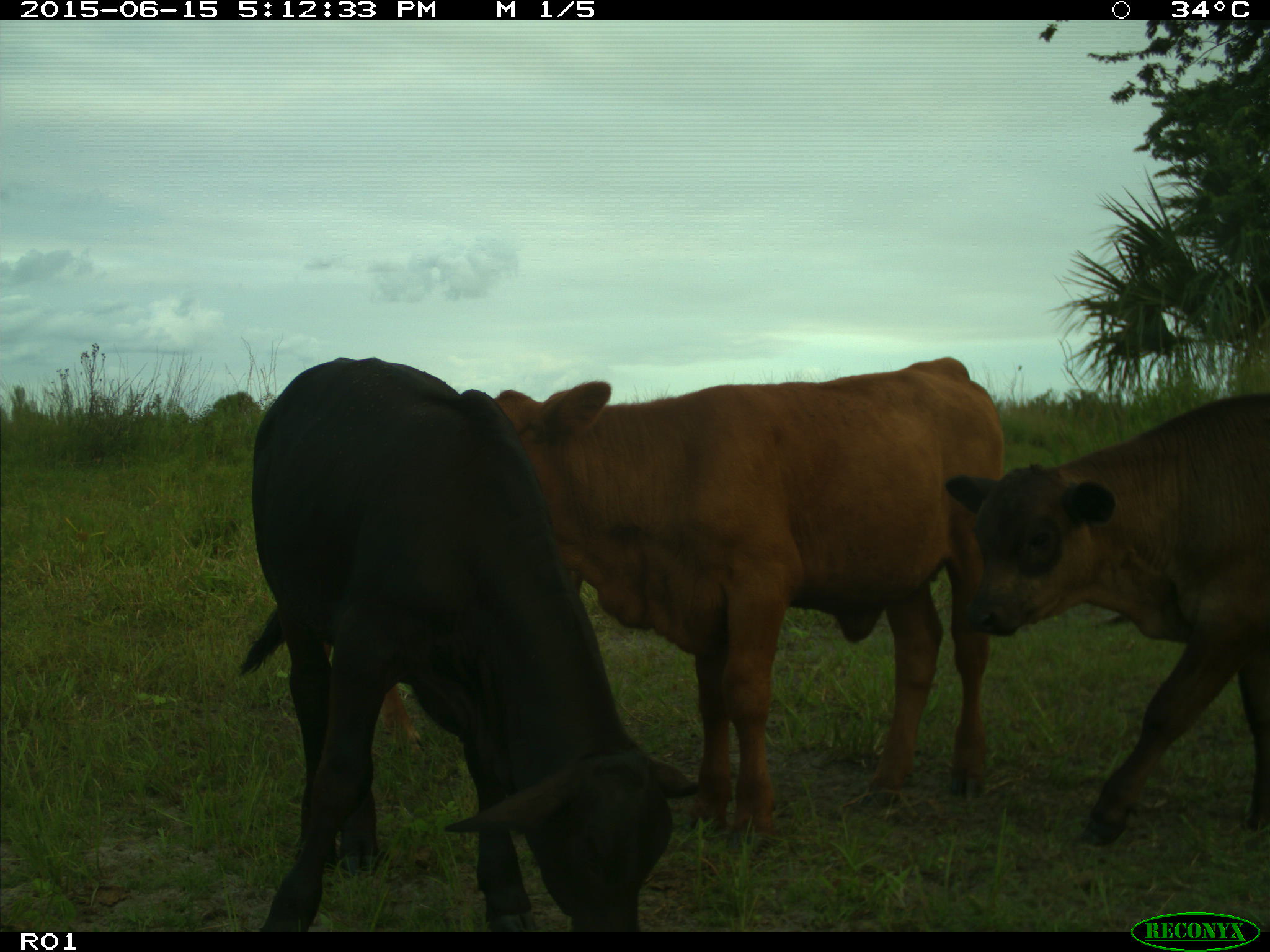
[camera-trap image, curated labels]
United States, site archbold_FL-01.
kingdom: Animalia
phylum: Chordata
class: Mammalia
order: Artiodactyla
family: Bovidae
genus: Bos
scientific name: Bos taurus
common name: domestic cow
Bos taurus (domestic cow).